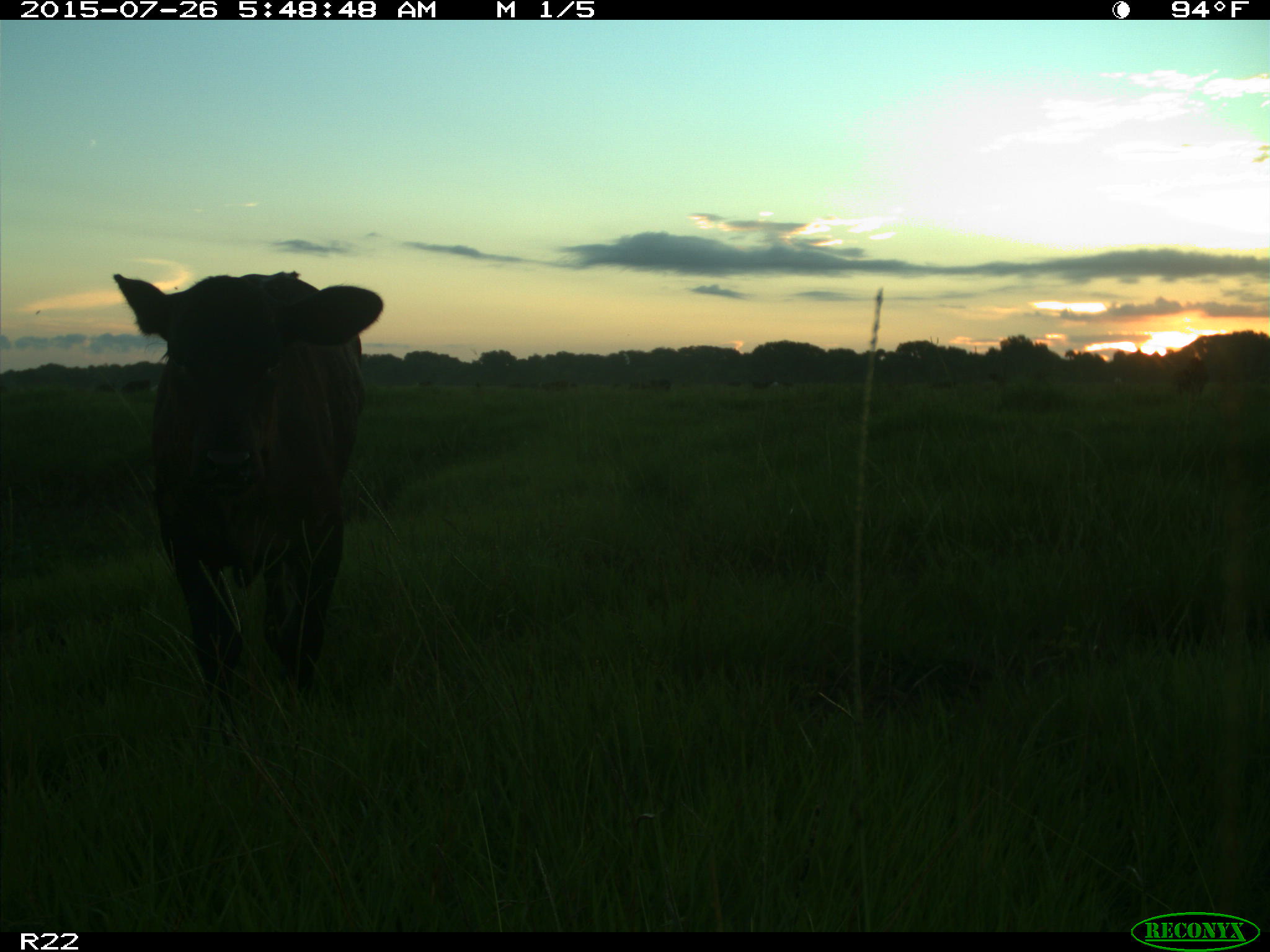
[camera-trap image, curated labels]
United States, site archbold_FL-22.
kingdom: Animalia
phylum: Chordata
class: Mammalia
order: Artiodactyla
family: Bovidae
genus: Bos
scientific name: Bos taurus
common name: domestic cow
Bos taurus (domestic cow).